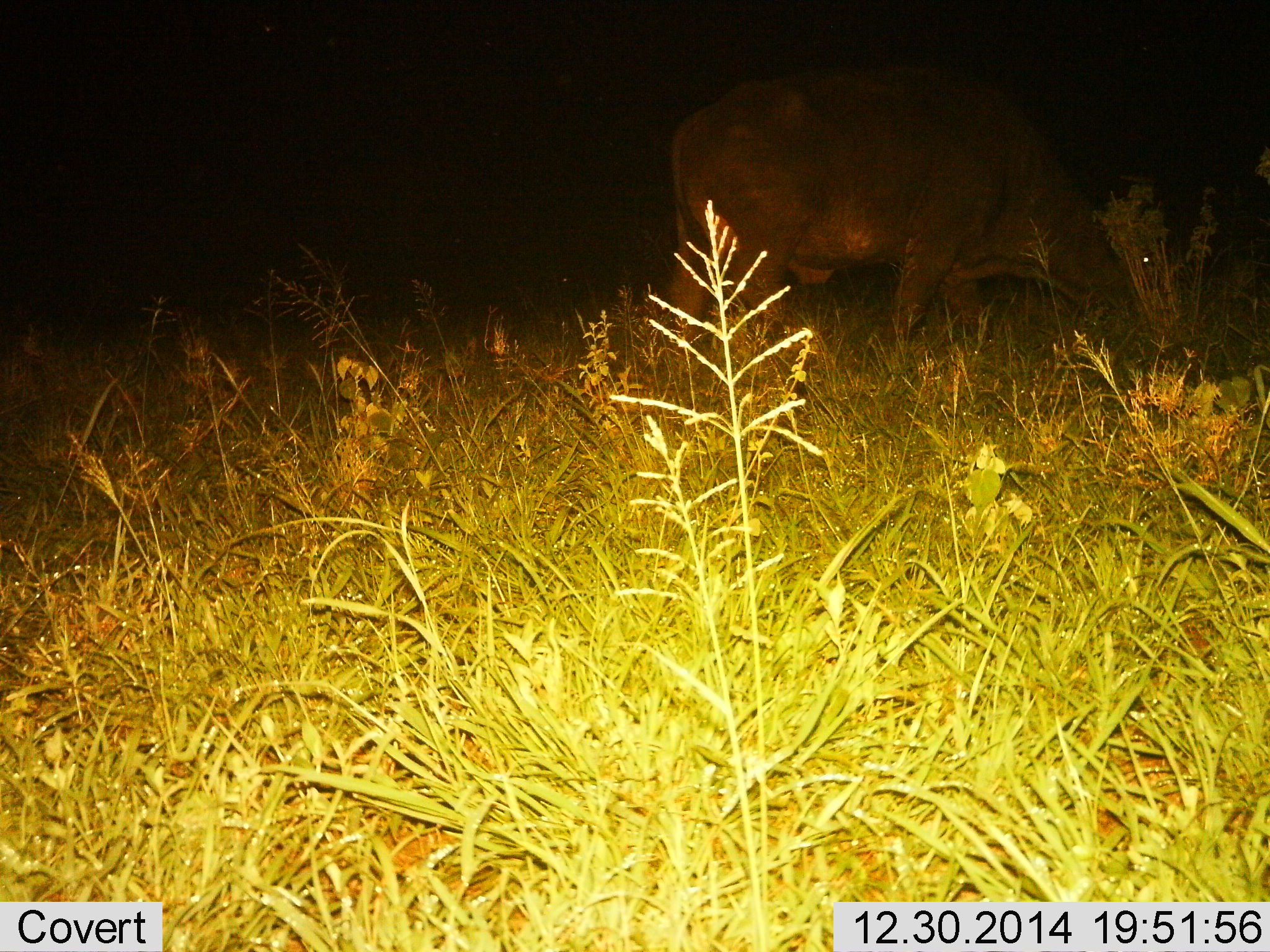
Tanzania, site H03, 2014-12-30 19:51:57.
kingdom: Animalia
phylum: Chordata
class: Mammalia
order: Artiodactyla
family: Bovidae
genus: Syncerus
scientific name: Syncerus caffer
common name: cape buffalo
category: buffalo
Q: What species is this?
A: Buffalo (cape buffalo) (Syncerus caffer).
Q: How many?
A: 1.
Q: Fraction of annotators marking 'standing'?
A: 11%.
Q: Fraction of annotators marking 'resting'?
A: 0%.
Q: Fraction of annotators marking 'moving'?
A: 0%.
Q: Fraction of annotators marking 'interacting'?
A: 0%.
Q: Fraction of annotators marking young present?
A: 0%.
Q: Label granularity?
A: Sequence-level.